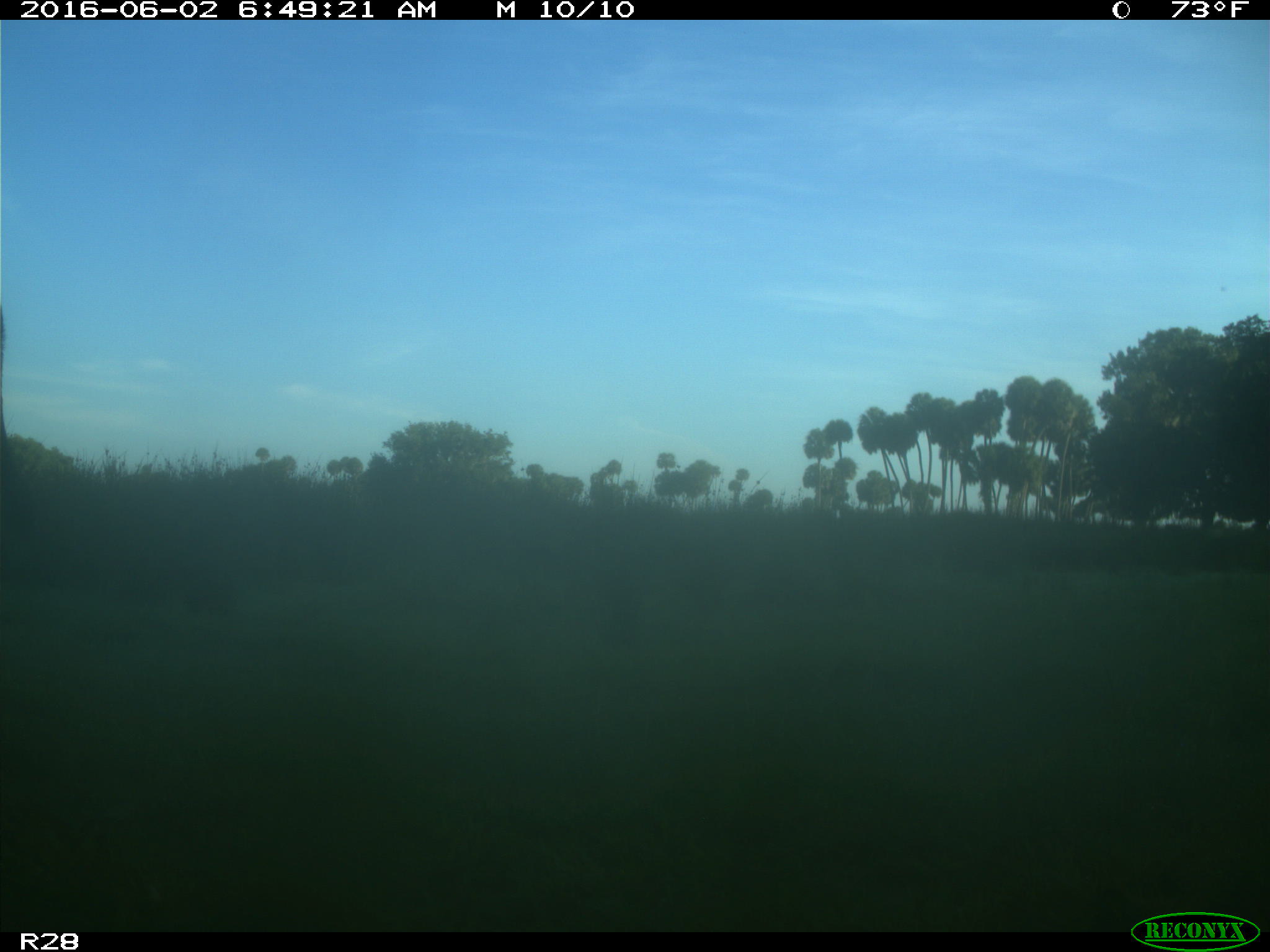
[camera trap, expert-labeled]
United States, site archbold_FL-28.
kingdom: Animalia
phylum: Chordata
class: Mammalia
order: Artiodactyla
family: Bovidae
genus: Bos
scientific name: Bos taurus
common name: domestic cow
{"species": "Bos taurus (domestic cow)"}